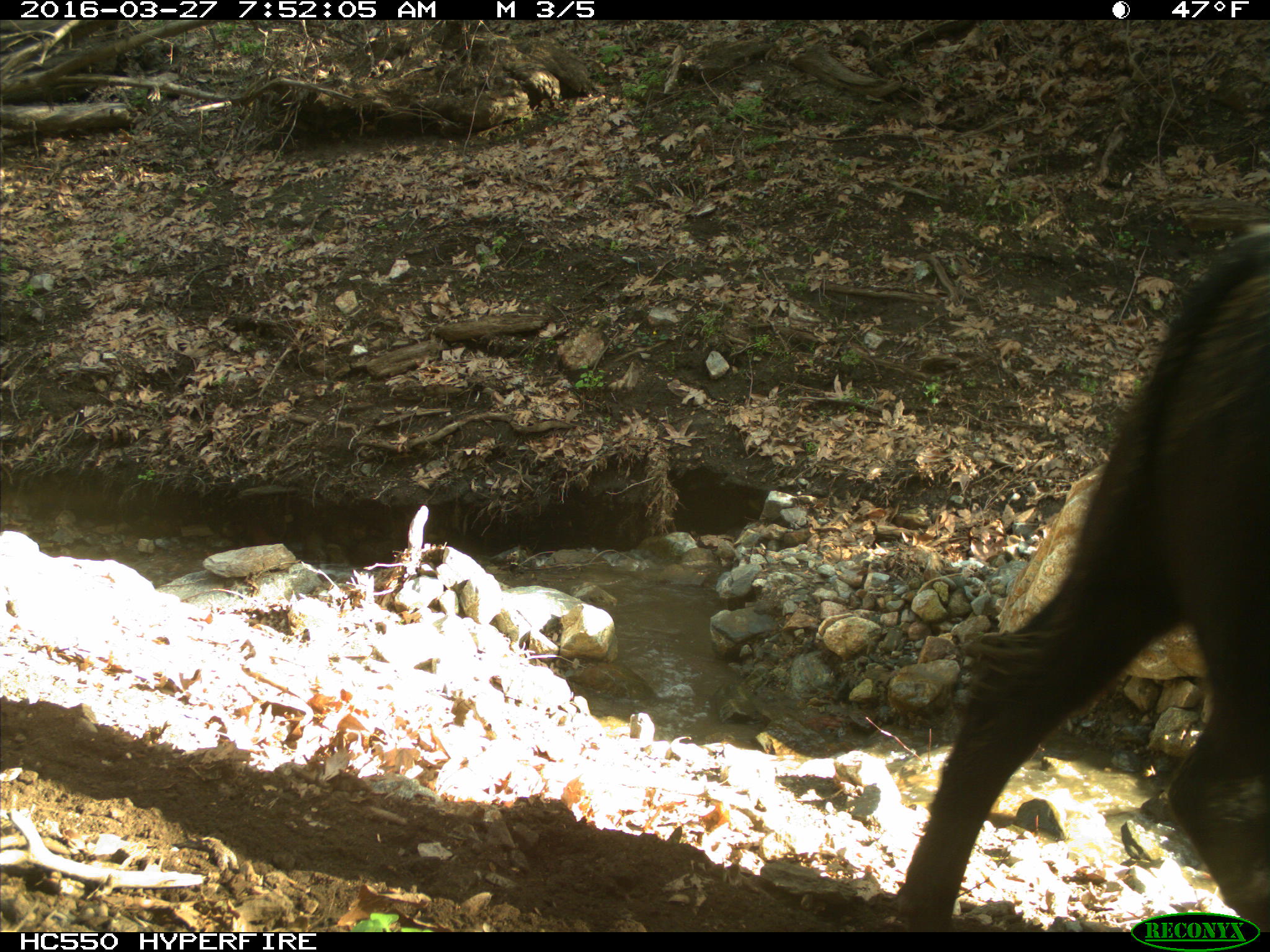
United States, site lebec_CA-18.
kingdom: Animalia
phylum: Chordata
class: Mammalia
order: Artiodactyla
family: Bovidae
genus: Bos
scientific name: Bos taurus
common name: domestic cow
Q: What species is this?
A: Bos taurus (domestic cow).